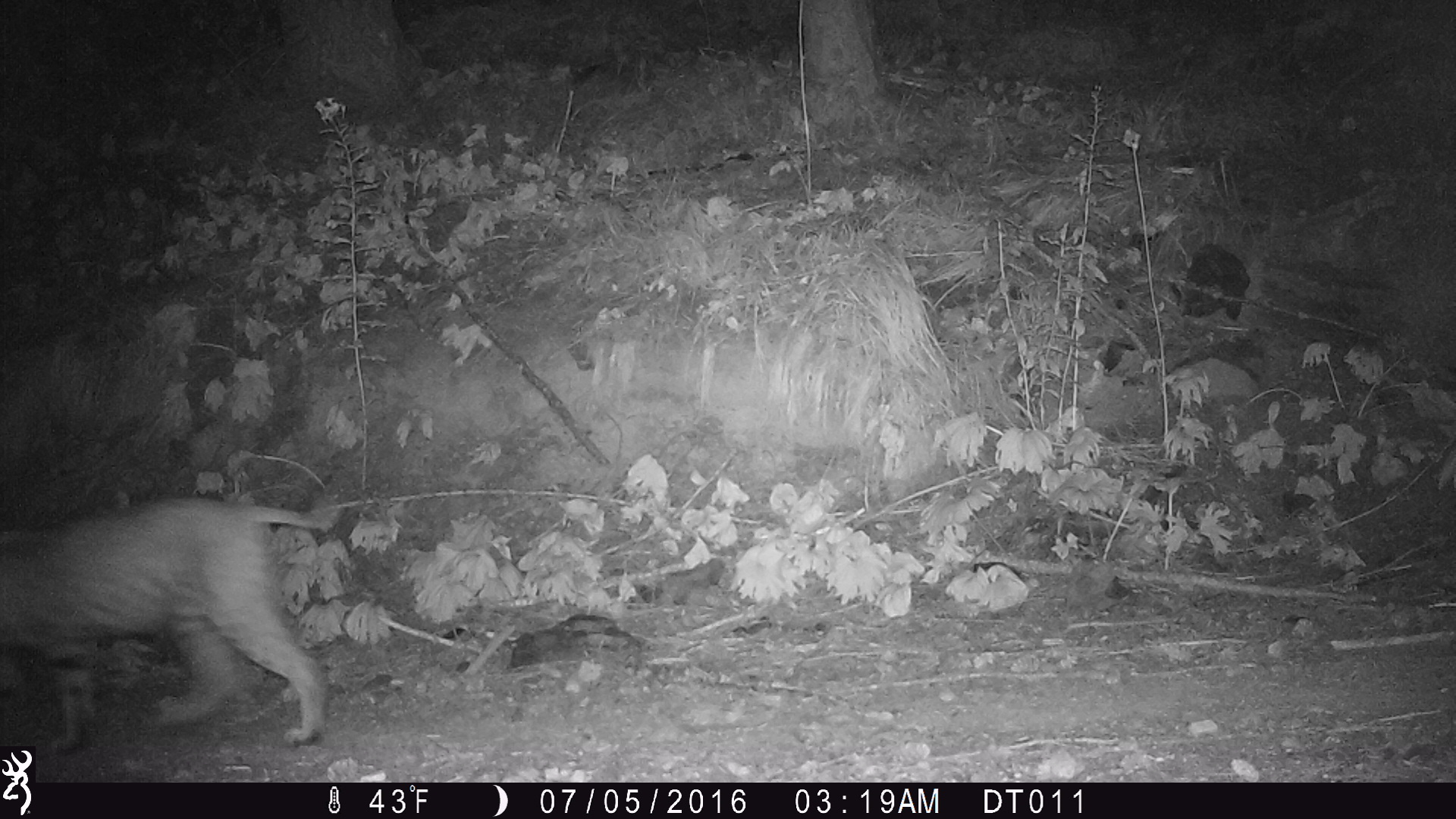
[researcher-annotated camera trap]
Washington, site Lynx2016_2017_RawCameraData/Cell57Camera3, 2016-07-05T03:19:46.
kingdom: Animalia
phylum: Chordata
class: Mammalia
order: Carnivora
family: Felidae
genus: Lynx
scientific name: Lynx rufus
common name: bobcat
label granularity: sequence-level